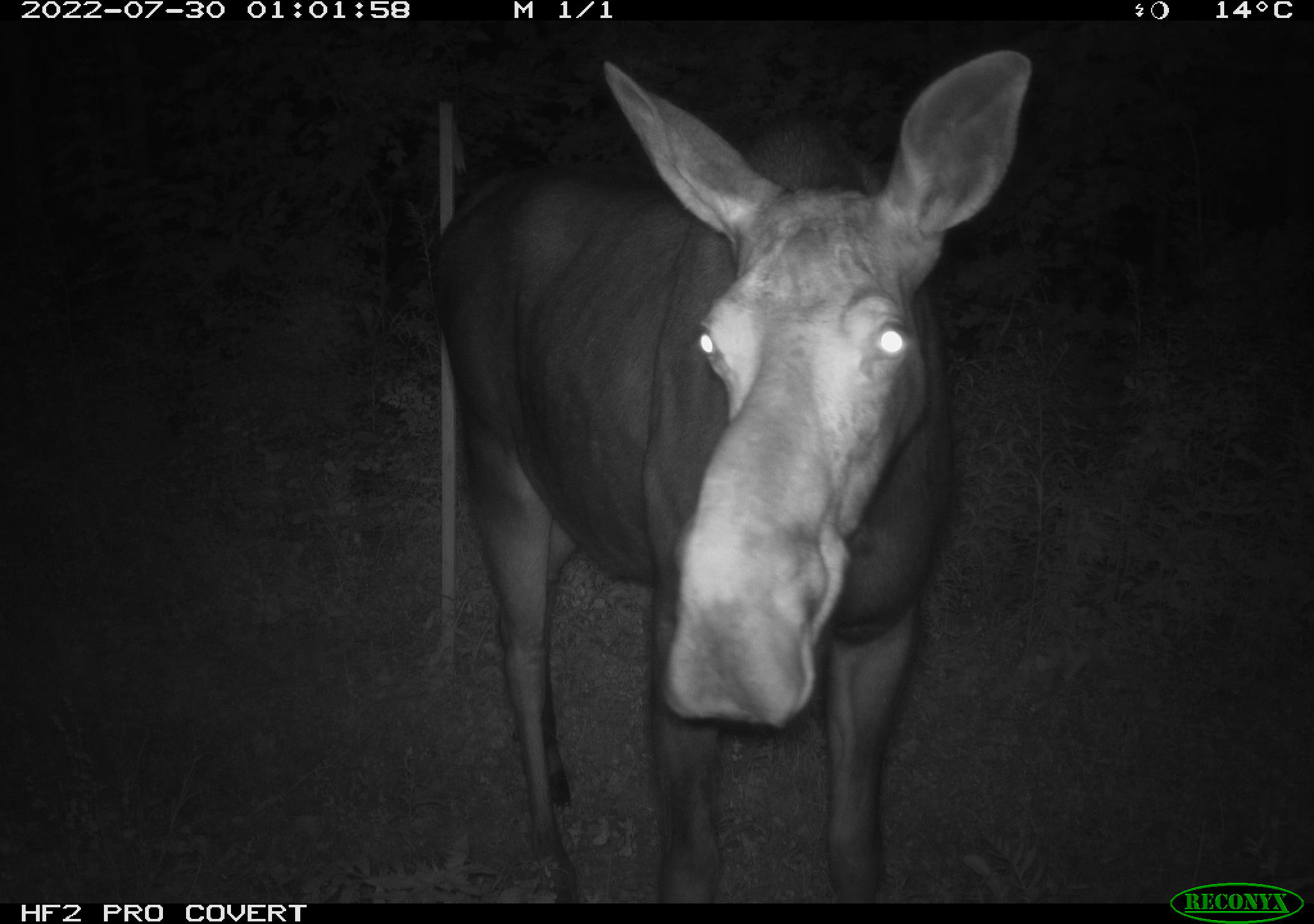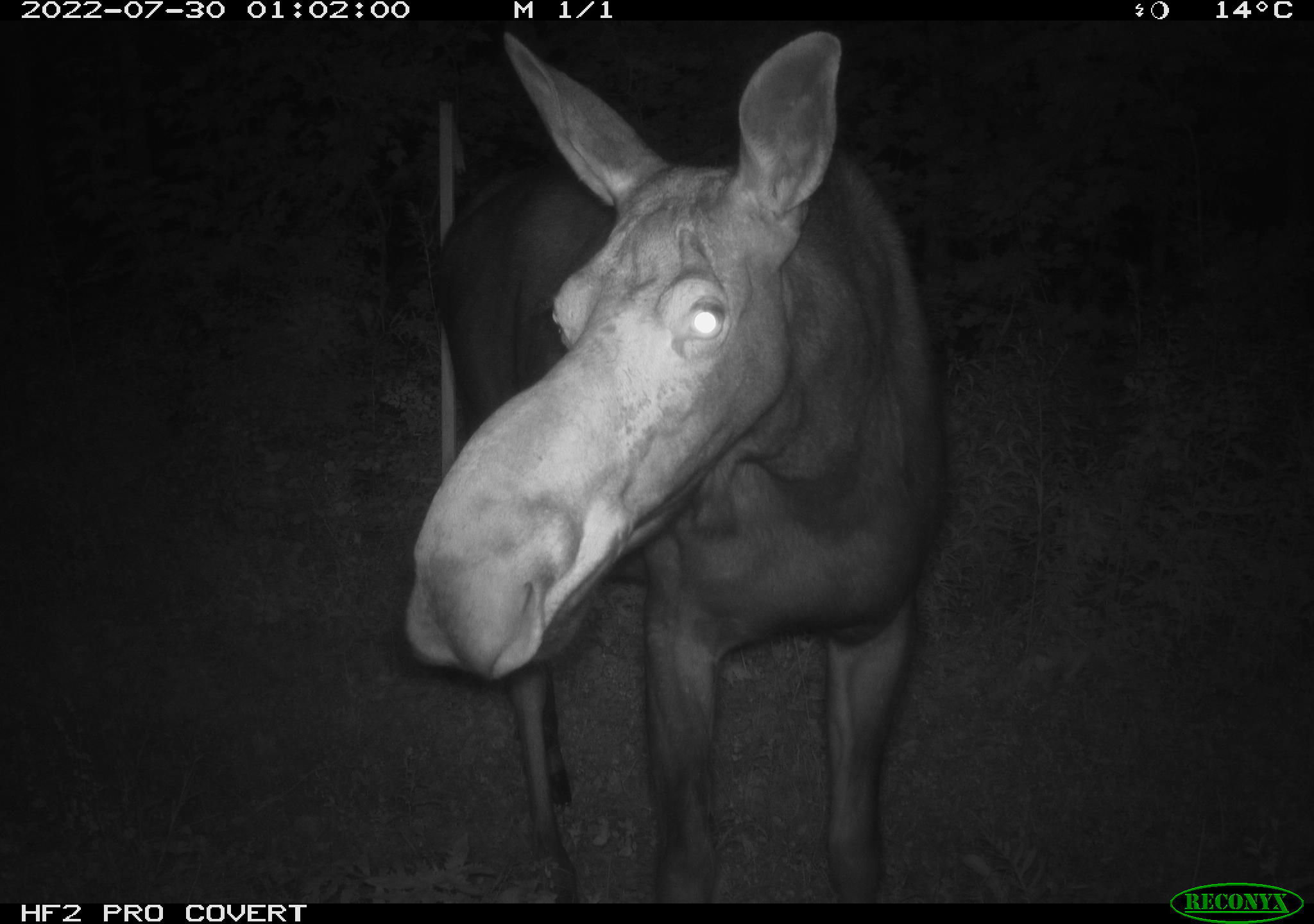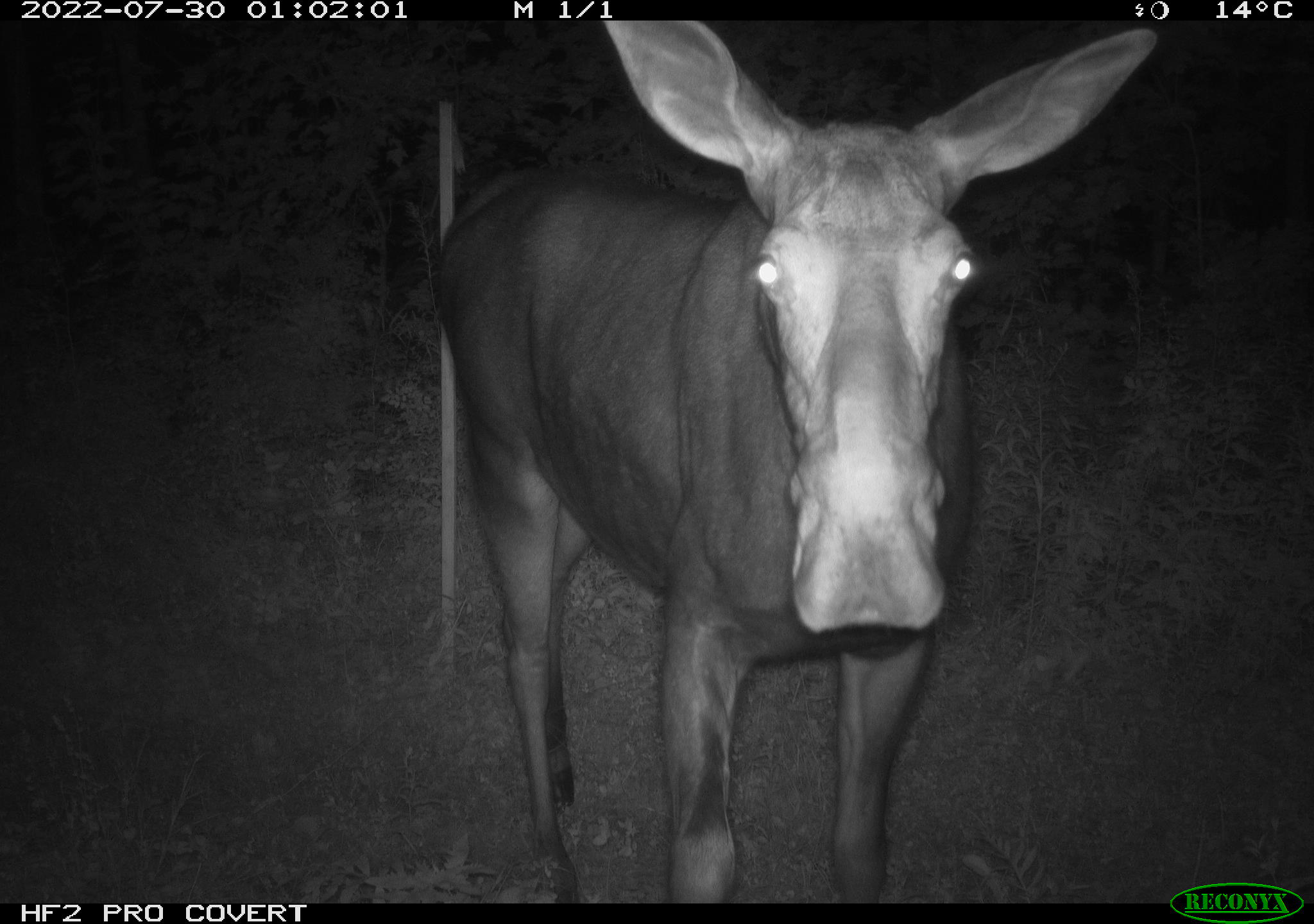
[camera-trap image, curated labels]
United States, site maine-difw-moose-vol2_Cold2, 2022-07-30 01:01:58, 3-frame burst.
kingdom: Animalia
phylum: Chordata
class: Mammalia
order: Artiodactyla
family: Cervidae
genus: Alces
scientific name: Alces alces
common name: moose